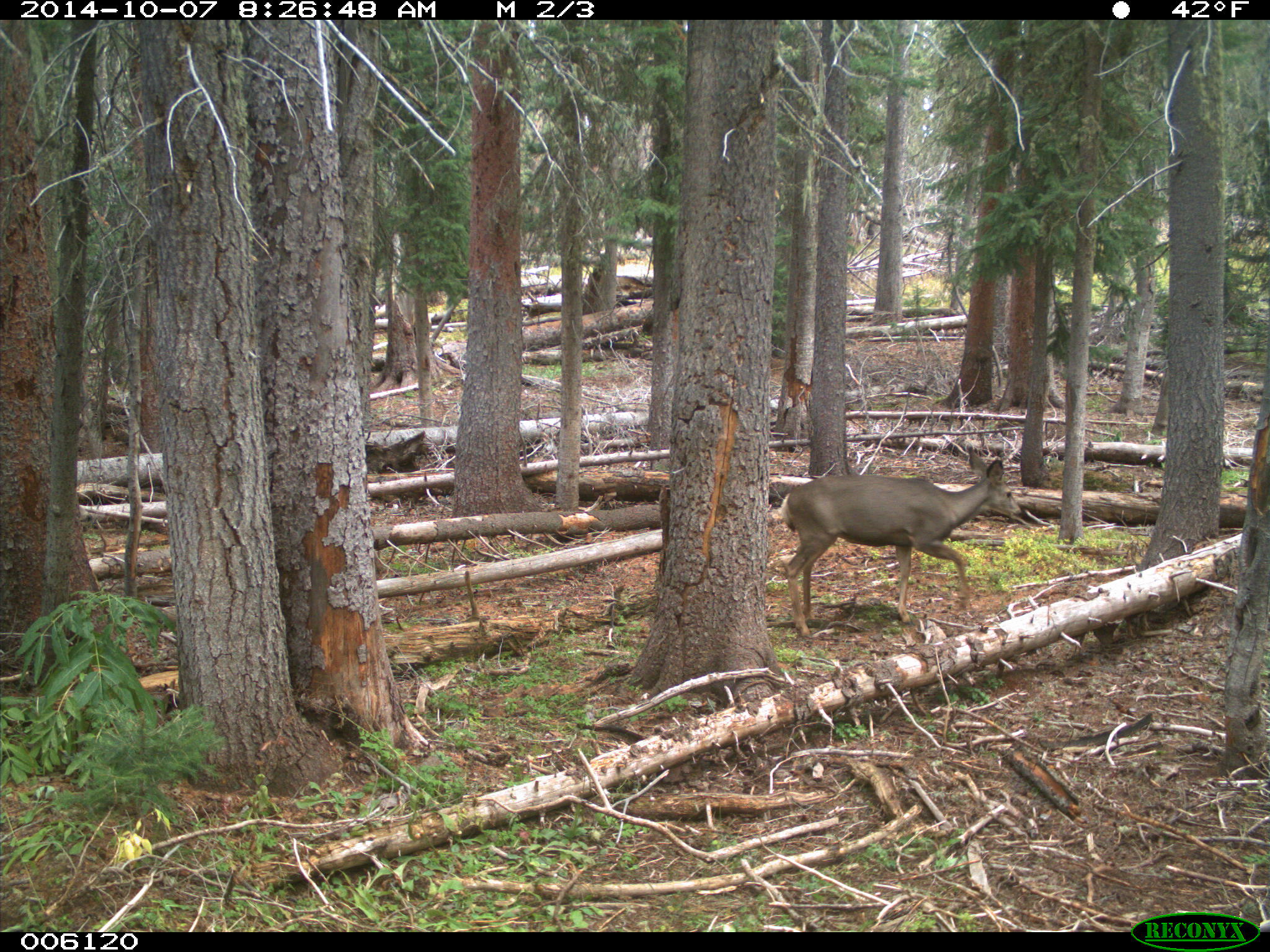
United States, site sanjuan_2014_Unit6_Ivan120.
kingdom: Animalia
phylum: Chordata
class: Mammalia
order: Artiodactyla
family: Cervidae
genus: Odocoileus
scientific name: Odocoileus hemionus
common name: mule deer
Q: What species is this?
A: Odocoileus hemionus (mule deer).